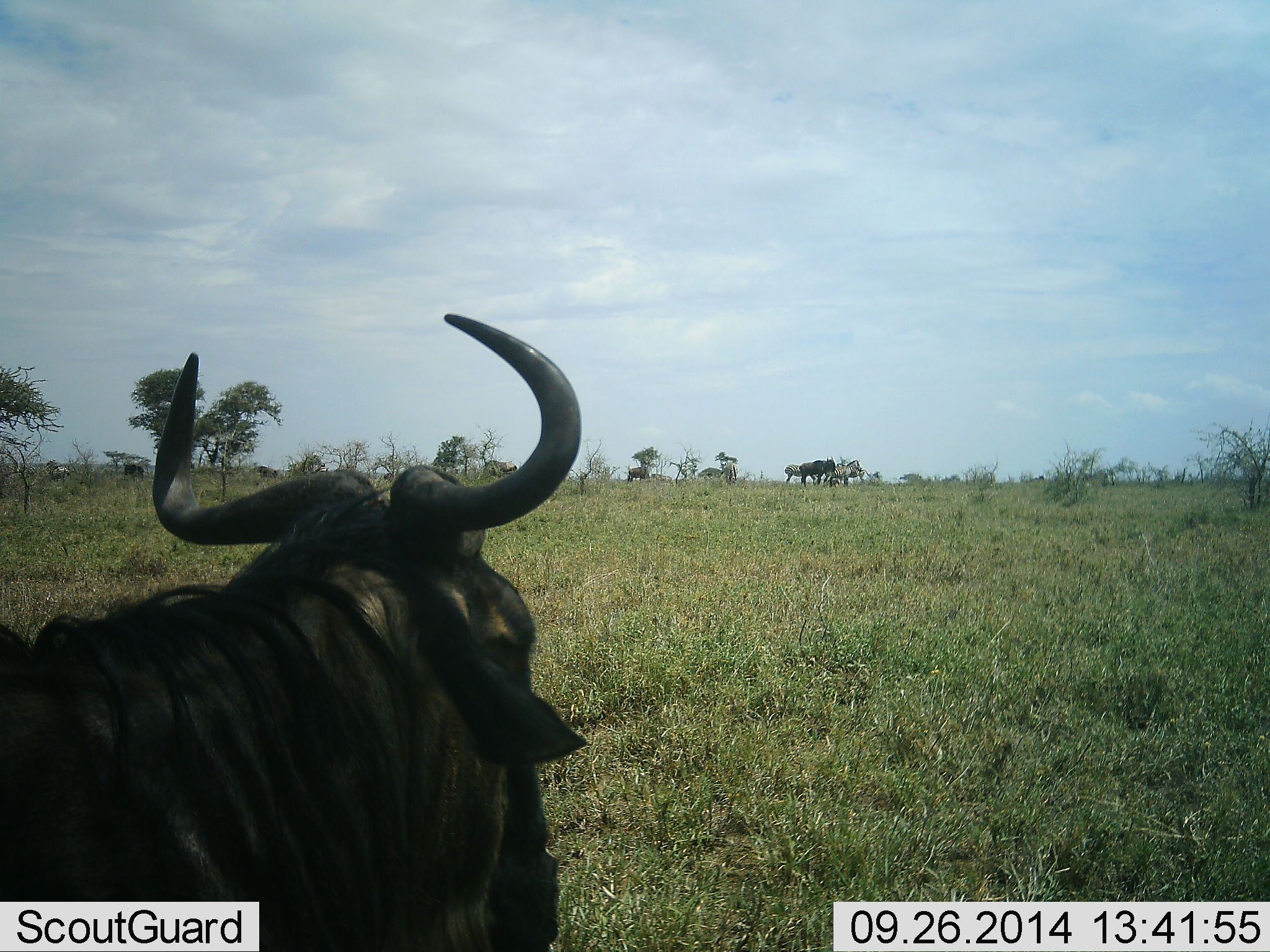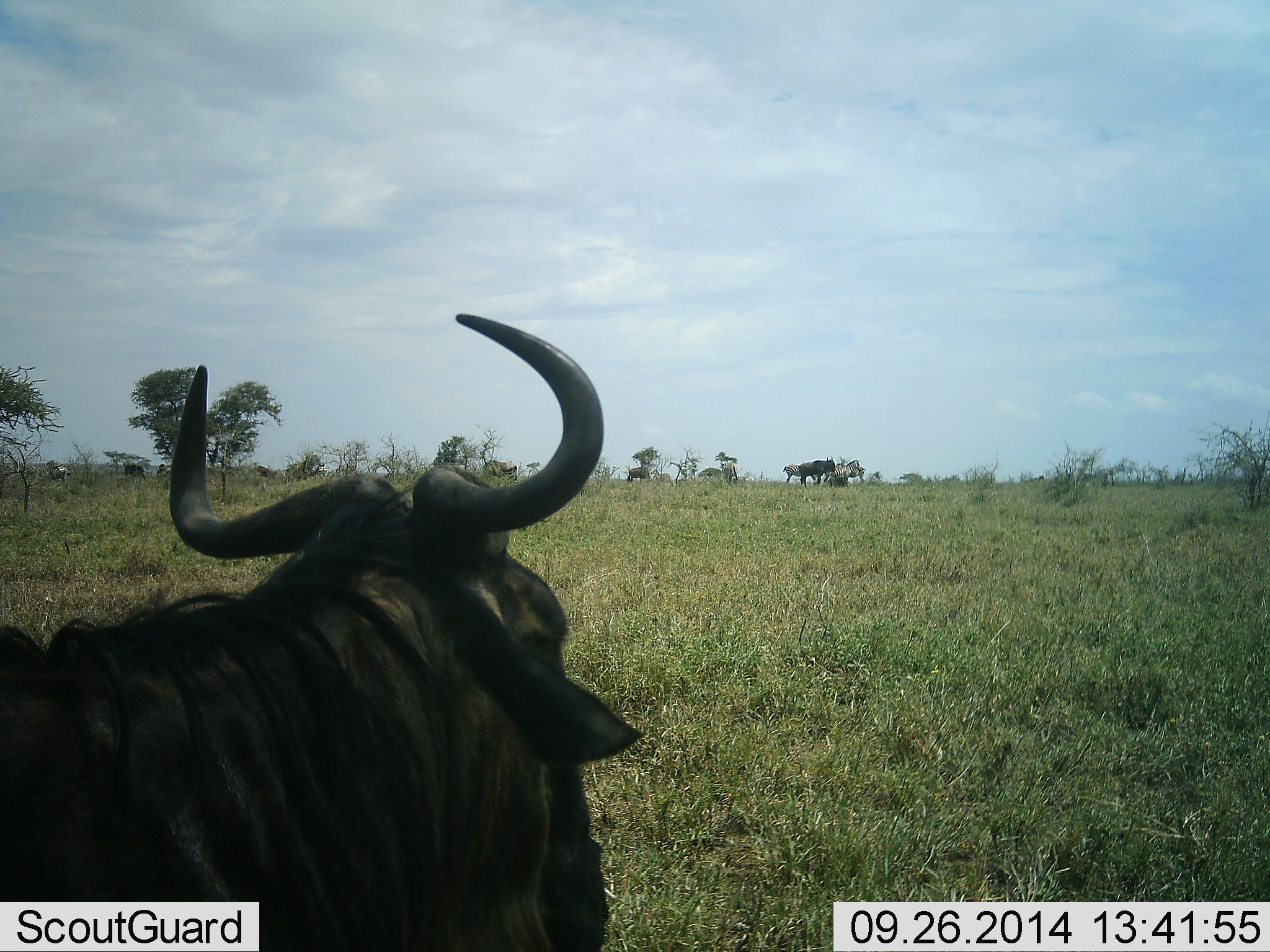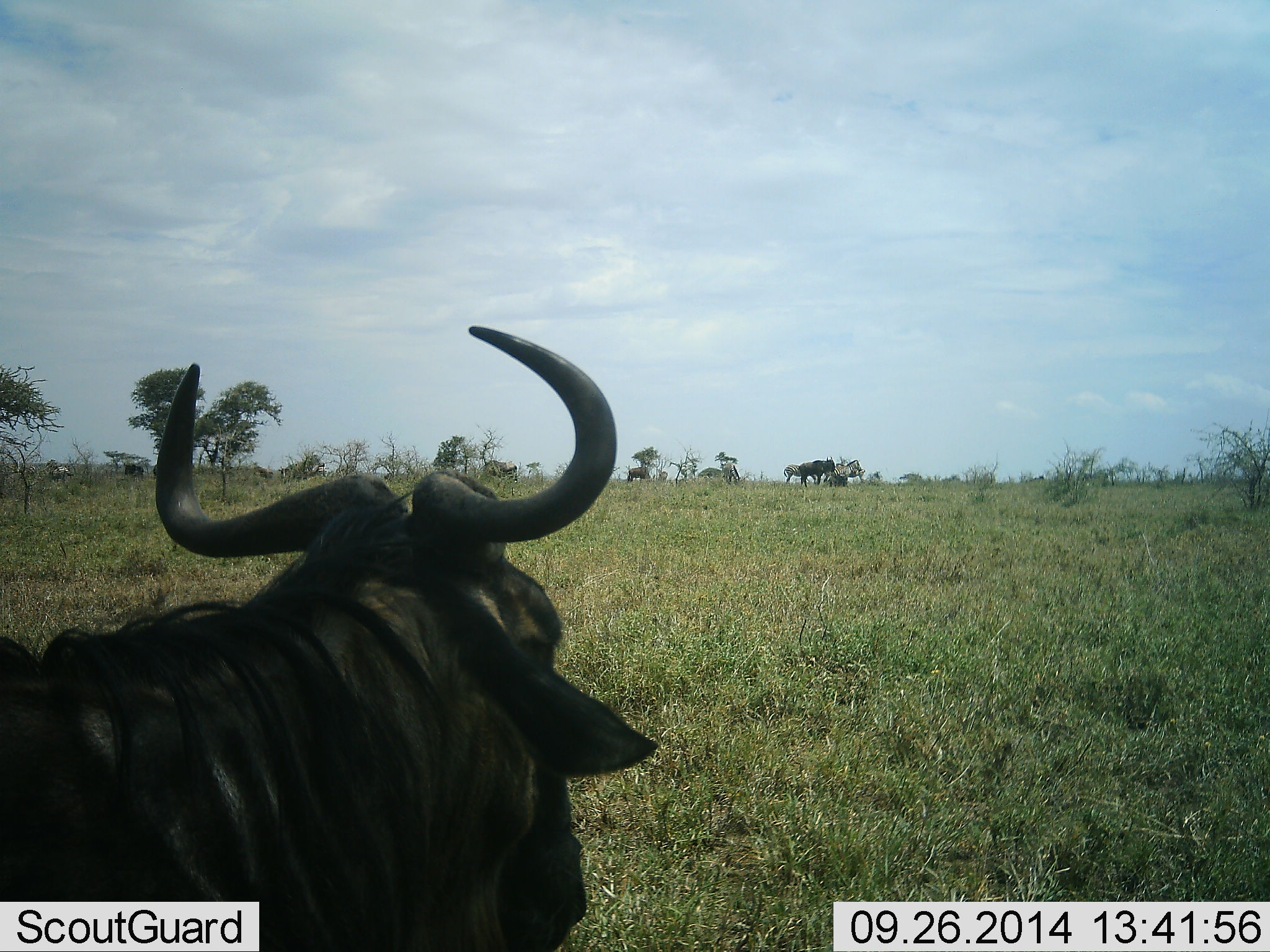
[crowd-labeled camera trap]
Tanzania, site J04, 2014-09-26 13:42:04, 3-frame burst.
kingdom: Animalia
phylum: Chordata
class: Mammalia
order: Artiodactyla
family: Bovidae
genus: Connochaetes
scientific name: Connochaetes taurinus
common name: blue wildebeest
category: wildebeest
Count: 8.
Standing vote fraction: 91%.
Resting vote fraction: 45%.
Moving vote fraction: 27%.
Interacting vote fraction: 9%.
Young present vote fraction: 0%.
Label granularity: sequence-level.